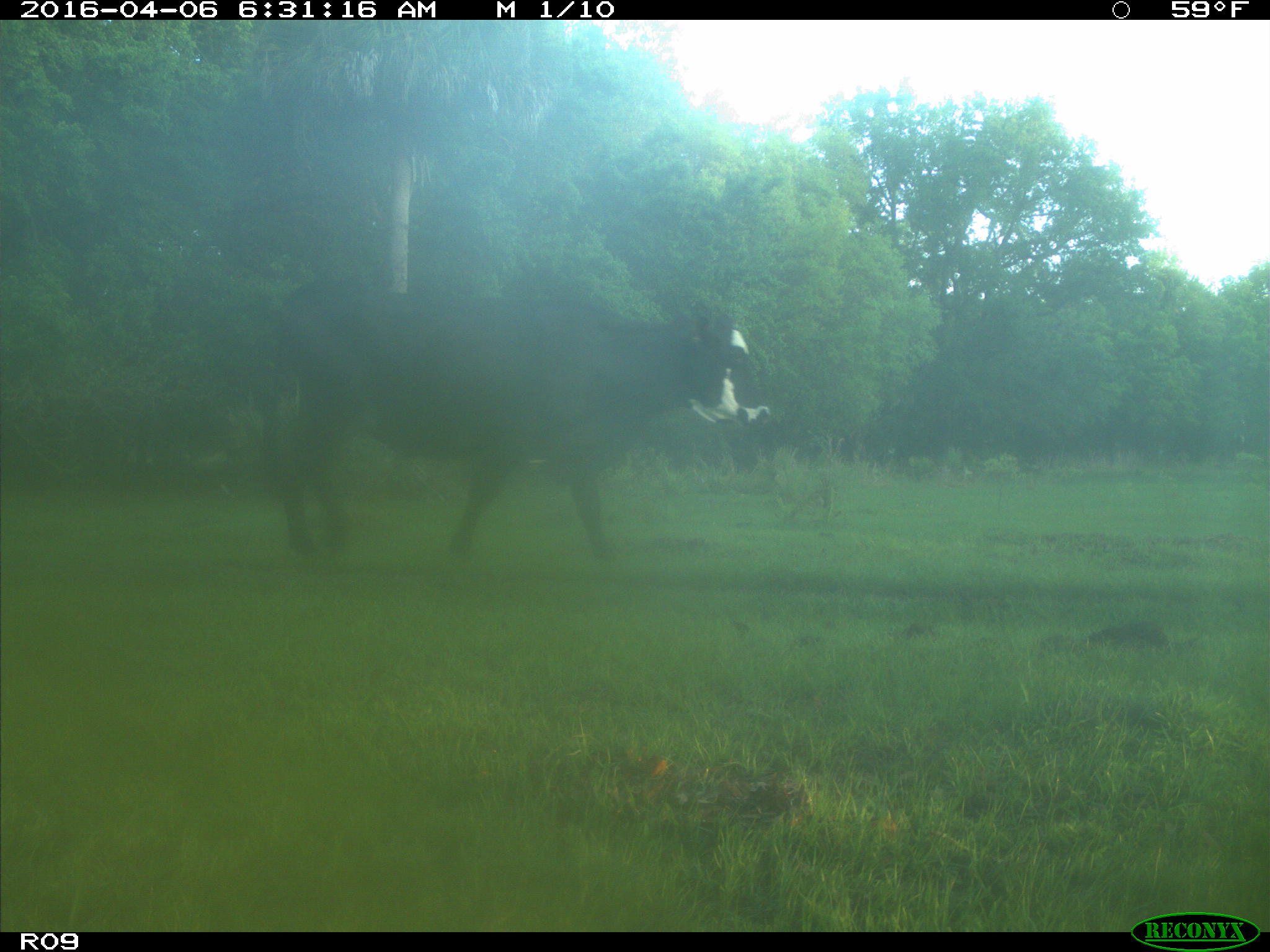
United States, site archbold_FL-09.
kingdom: Animalia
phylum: Chordata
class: Mammalia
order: Artiodactyla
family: Bovidae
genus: Bos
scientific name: Bos taurus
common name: domestic cow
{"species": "Bos taurus (domestic cow)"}